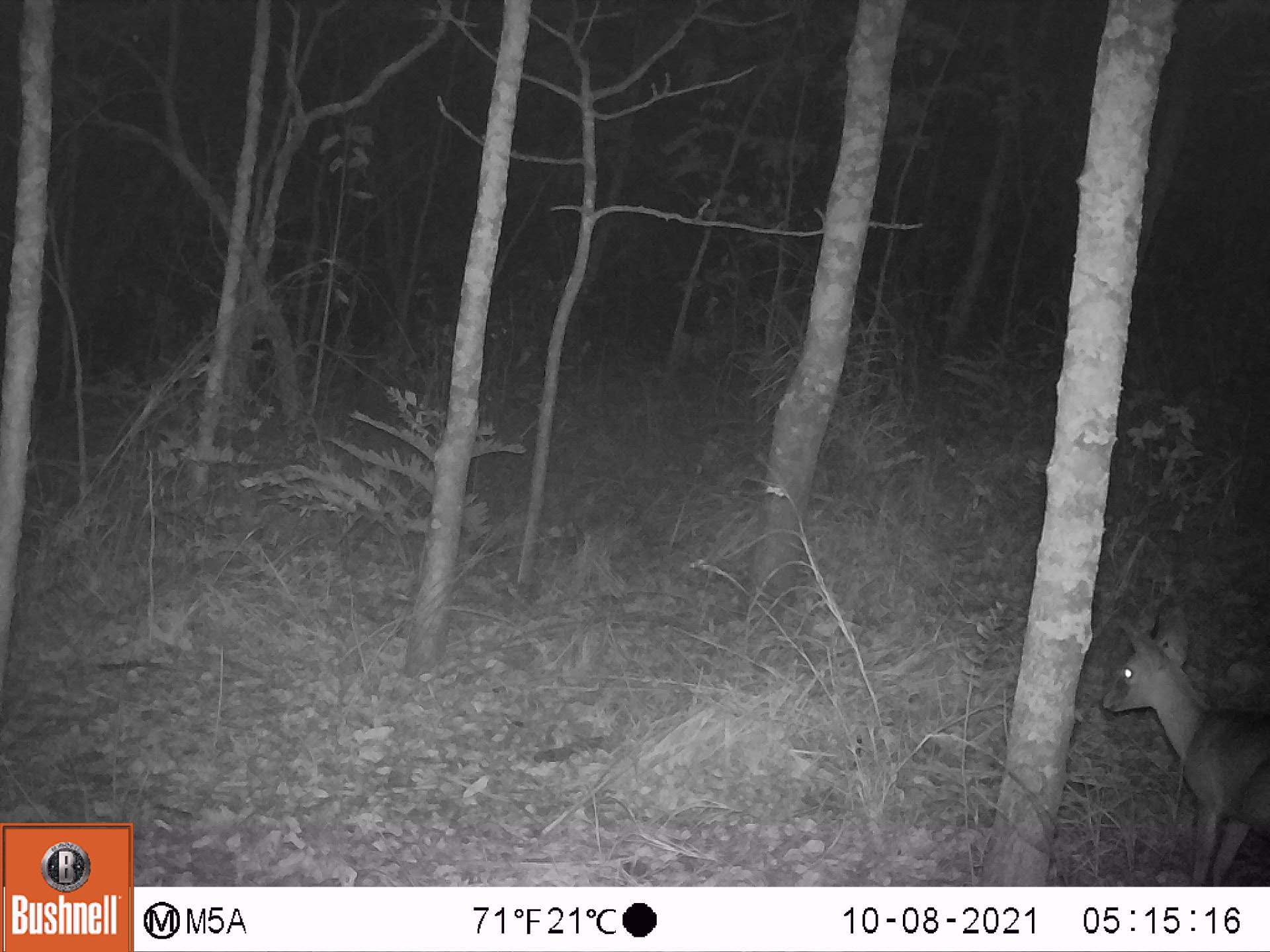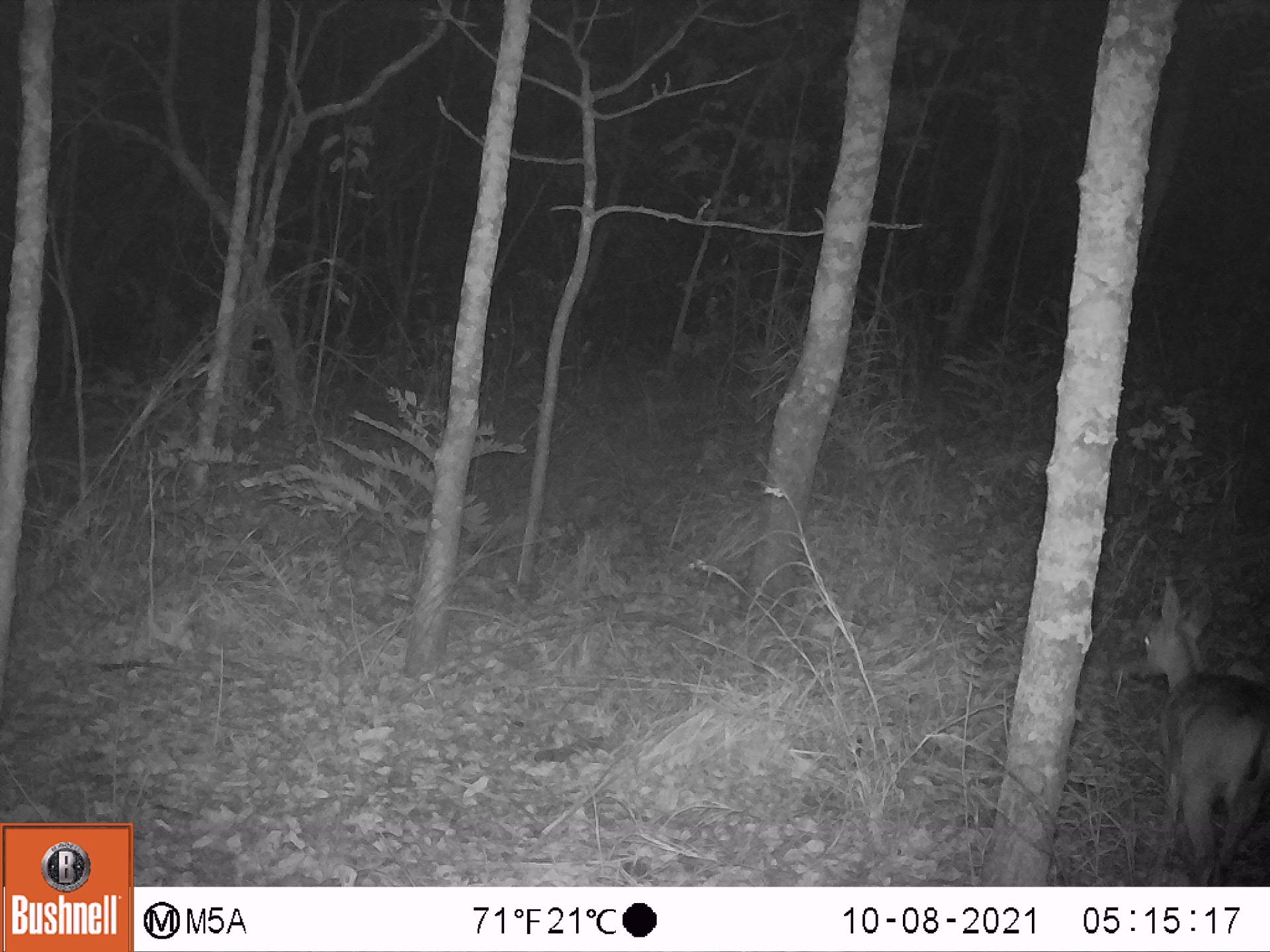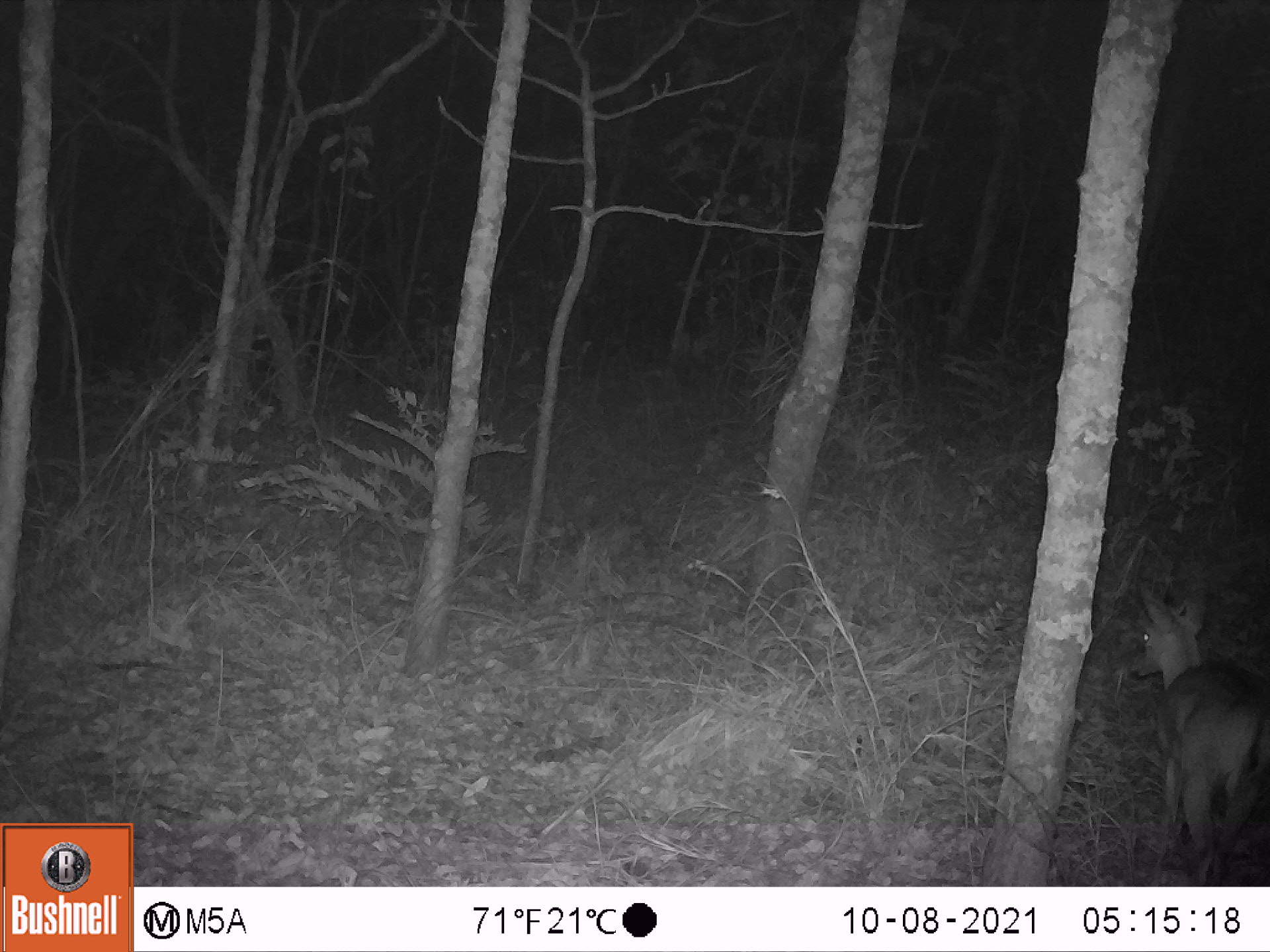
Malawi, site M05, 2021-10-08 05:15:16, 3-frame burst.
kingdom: Animalia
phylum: Chordata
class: Mammalia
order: Artiodactyla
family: Bovidae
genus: Sylvicapra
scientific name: Sylvicapra grimmia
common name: common duiker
Common duiker (Sylvicapra grimmia), count 1.